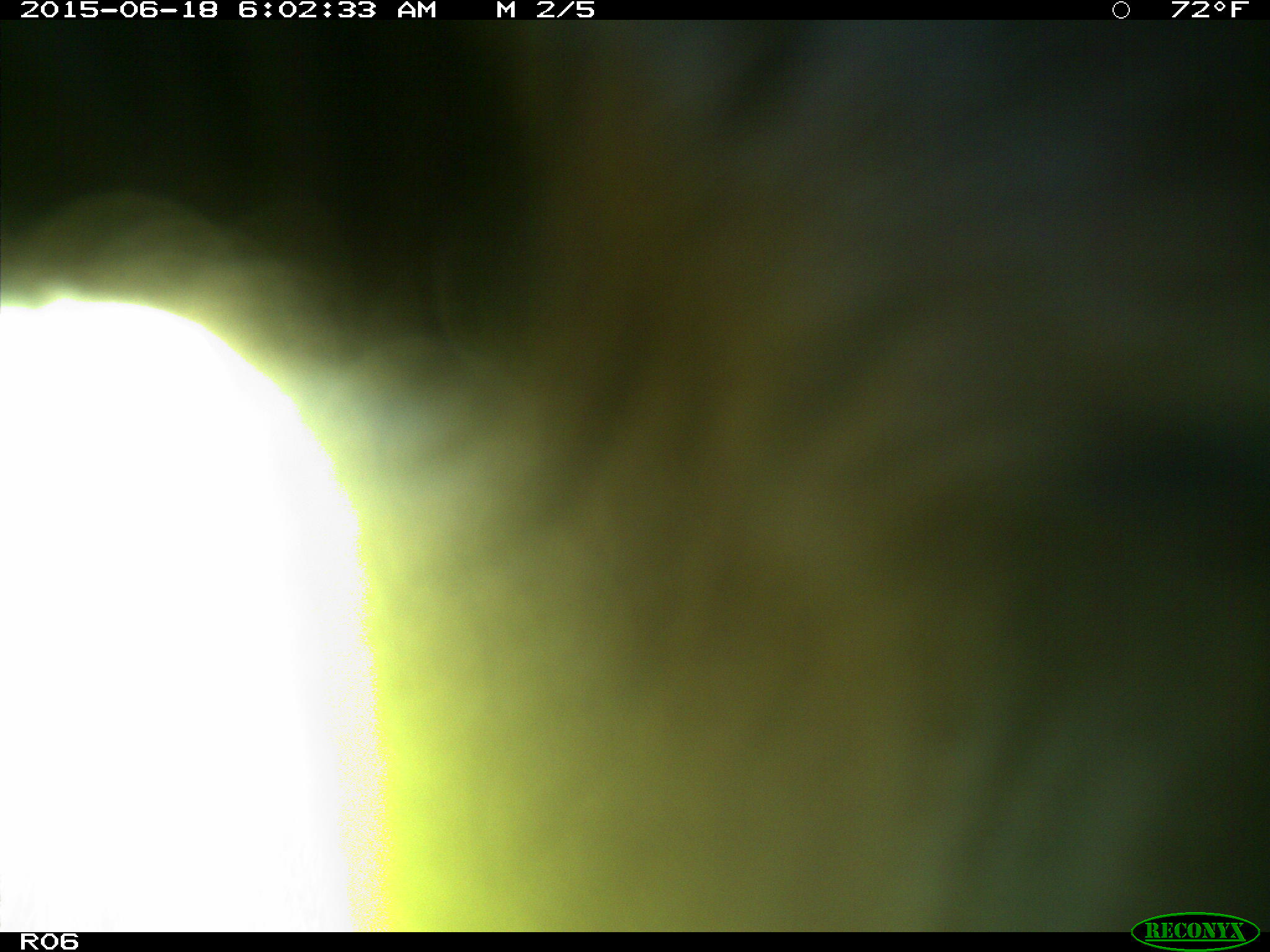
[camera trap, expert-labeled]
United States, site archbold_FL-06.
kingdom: Animalia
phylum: Chordata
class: Mammalia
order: Artiodactyla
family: Bovidae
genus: Bos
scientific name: Bos taurus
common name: domestic cow